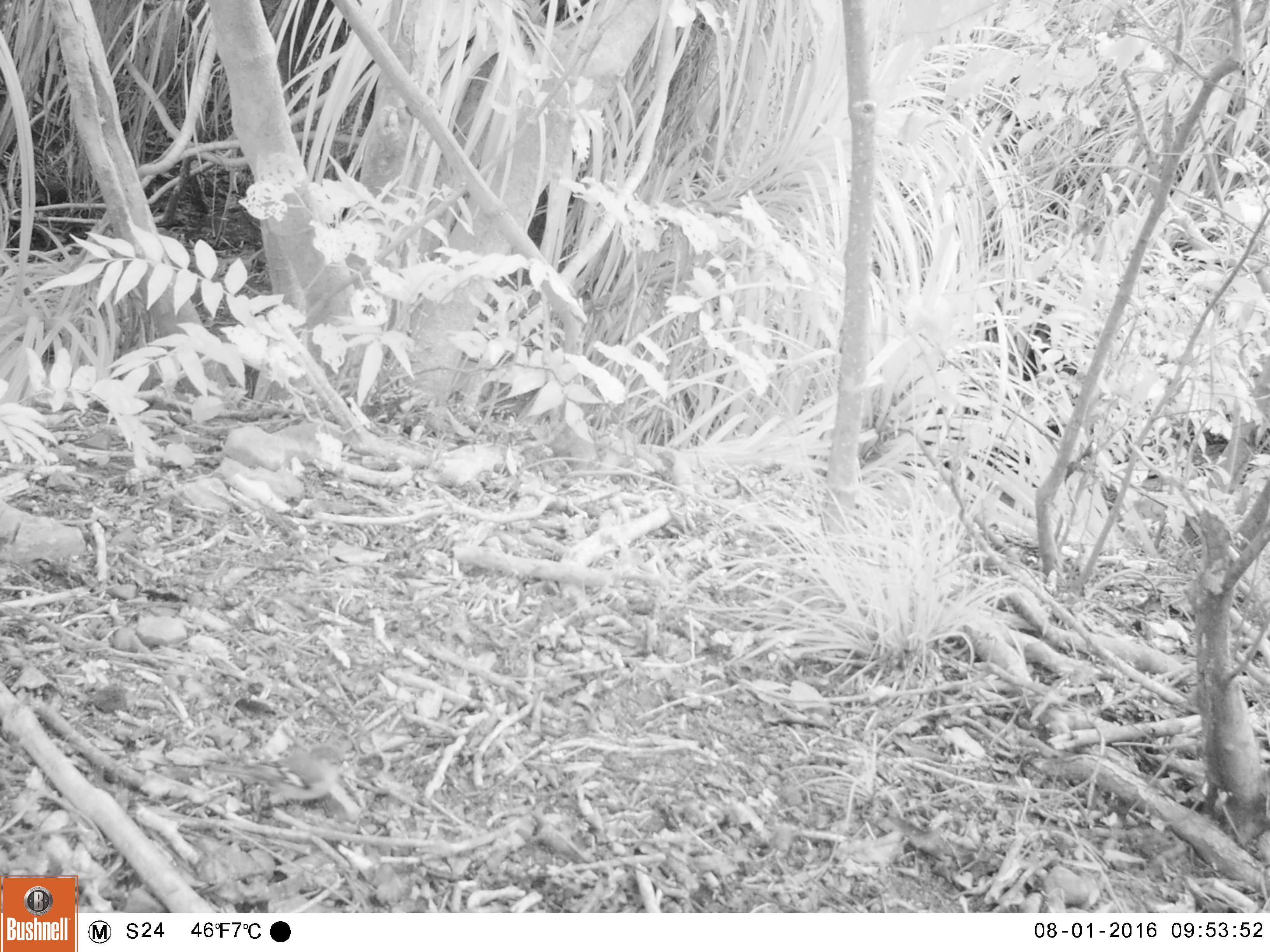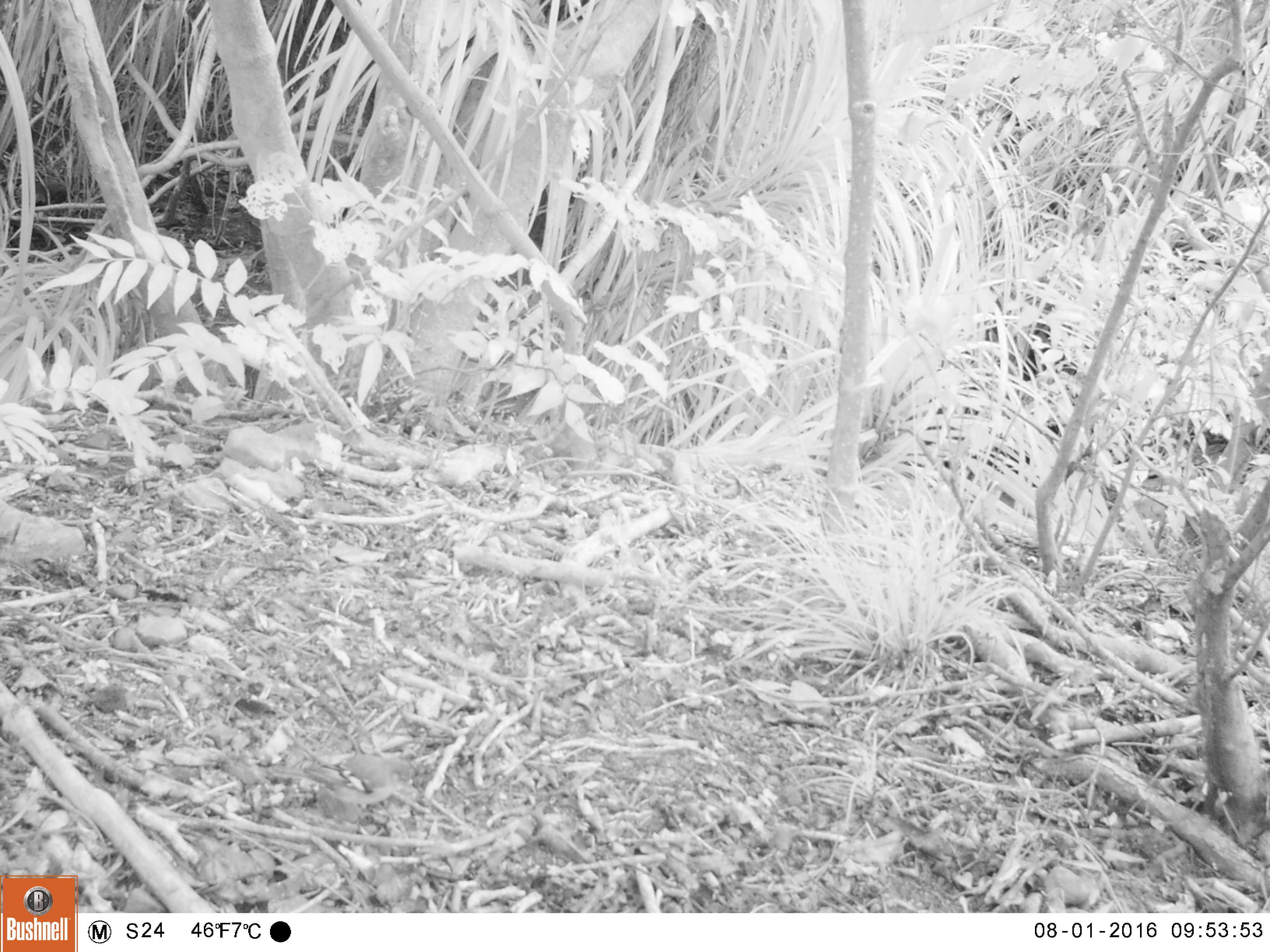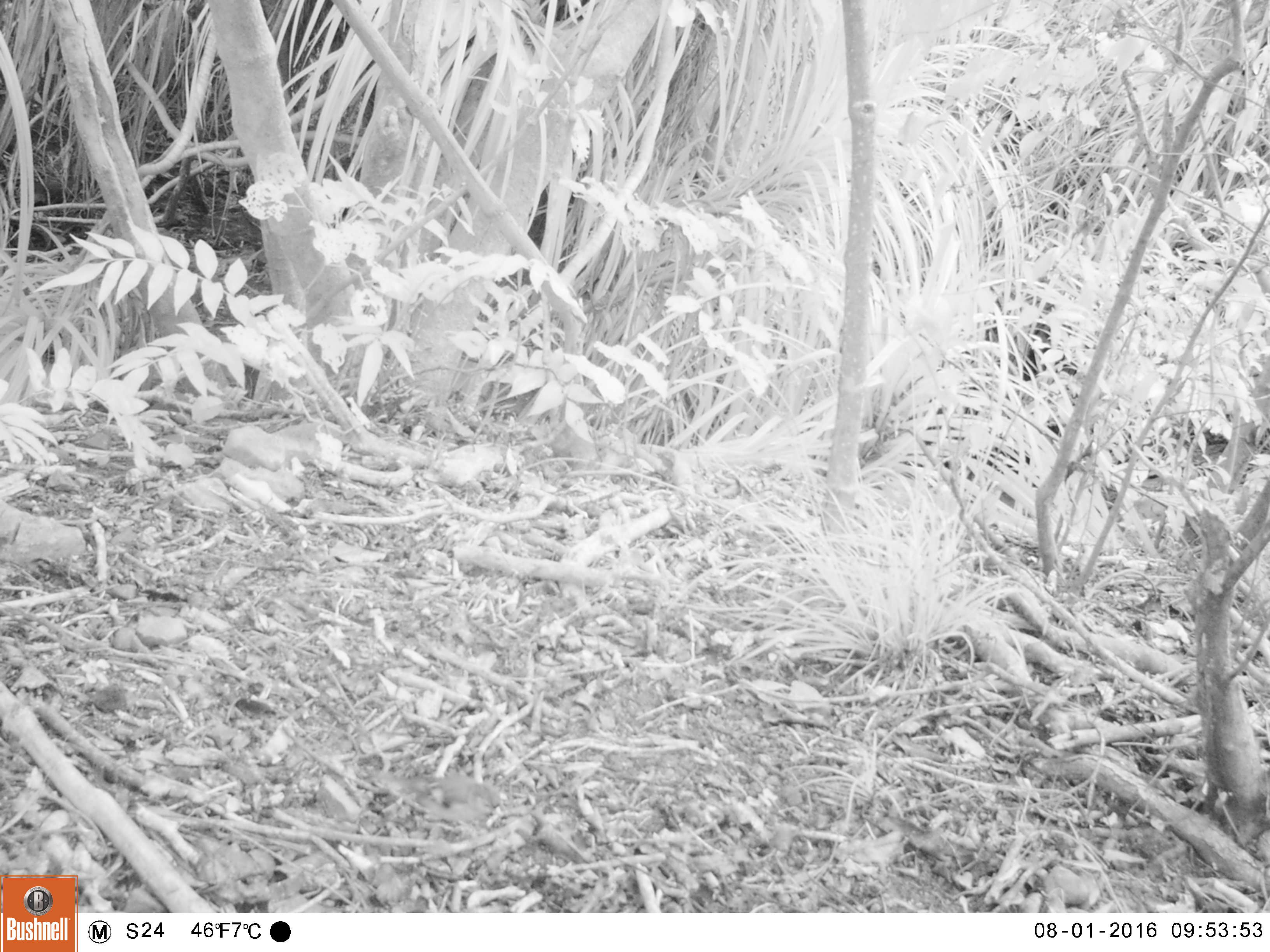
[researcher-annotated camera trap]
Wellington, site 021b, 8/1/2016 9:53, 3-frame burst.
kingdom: Animalia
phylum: Chordata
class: Aves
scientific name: Aves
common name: bird